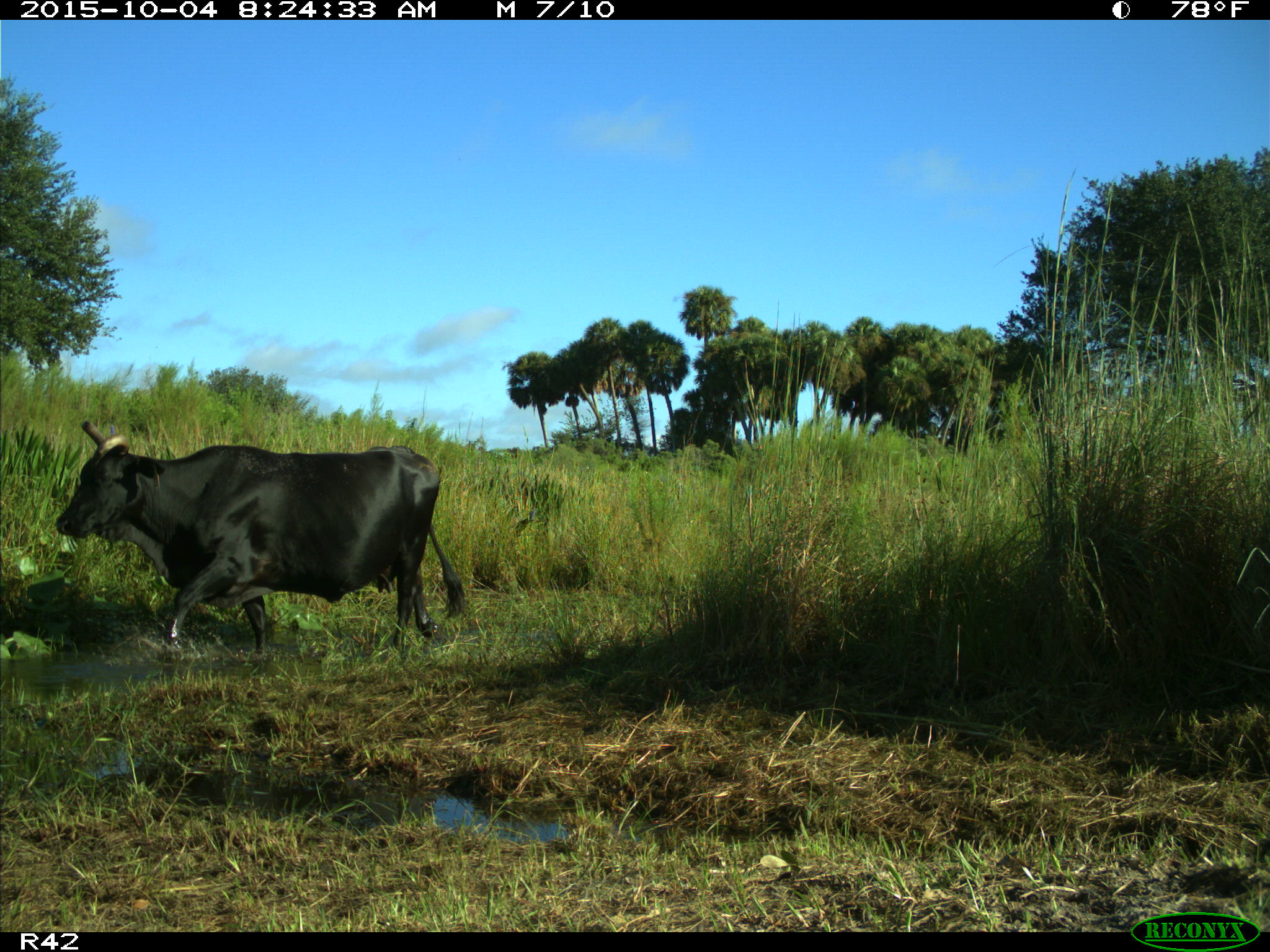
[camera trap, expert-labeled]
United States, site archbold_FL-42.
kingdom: Animalia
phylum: Chordata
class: Mammalia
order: Artiodactyla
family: Bovidae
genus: Bos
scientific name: Bos taurus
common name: domestic cow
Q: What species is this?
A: Bos taurus (domestic cow).